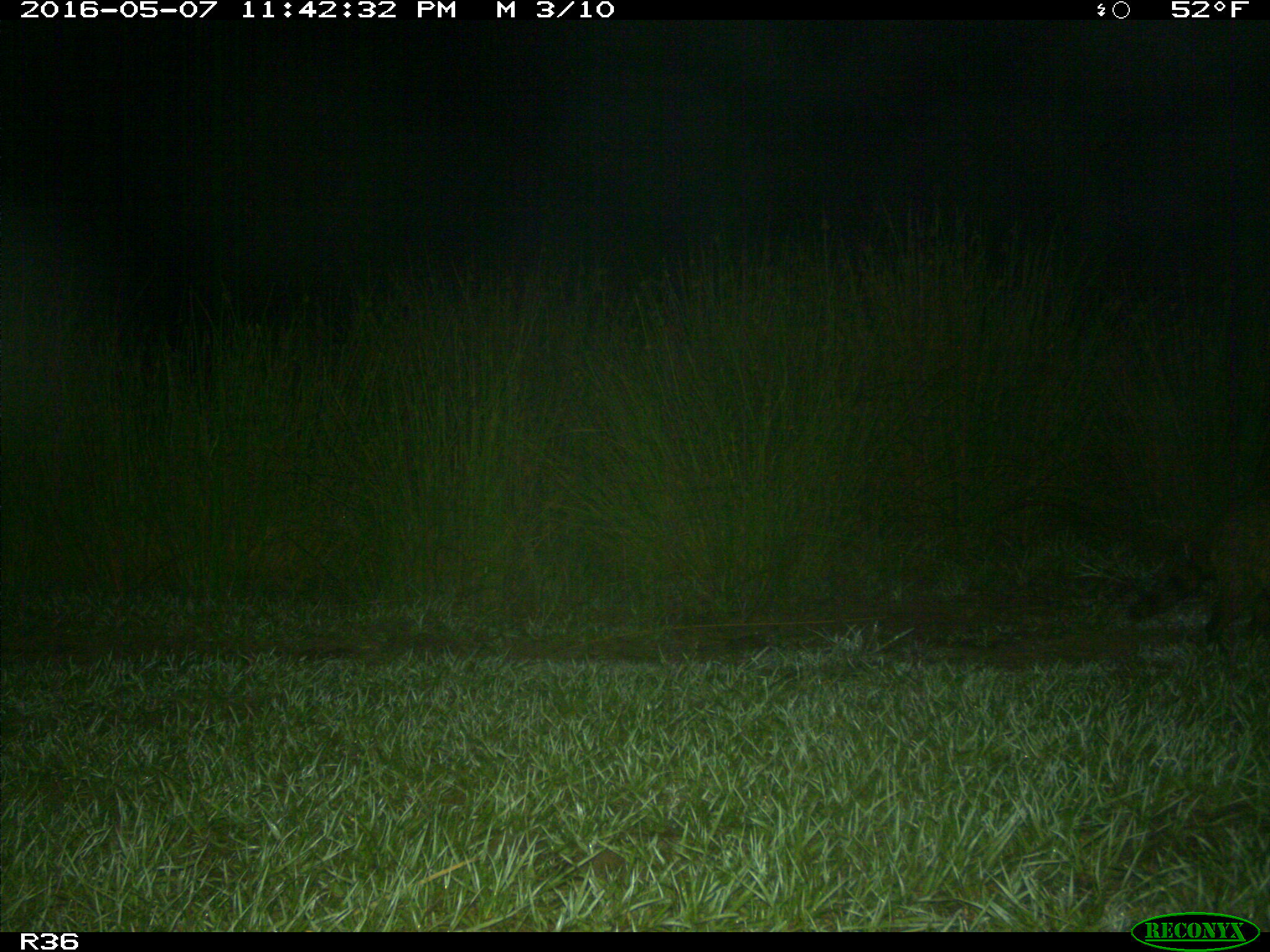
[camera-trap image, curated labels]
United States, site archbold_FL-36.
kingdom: Animalia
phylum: Chordata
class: Mammalia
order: Carnivora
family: Procyonidae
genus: Procyon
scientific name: Procyon lotor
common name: common raccoon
Procyon lotor (common raccoon).